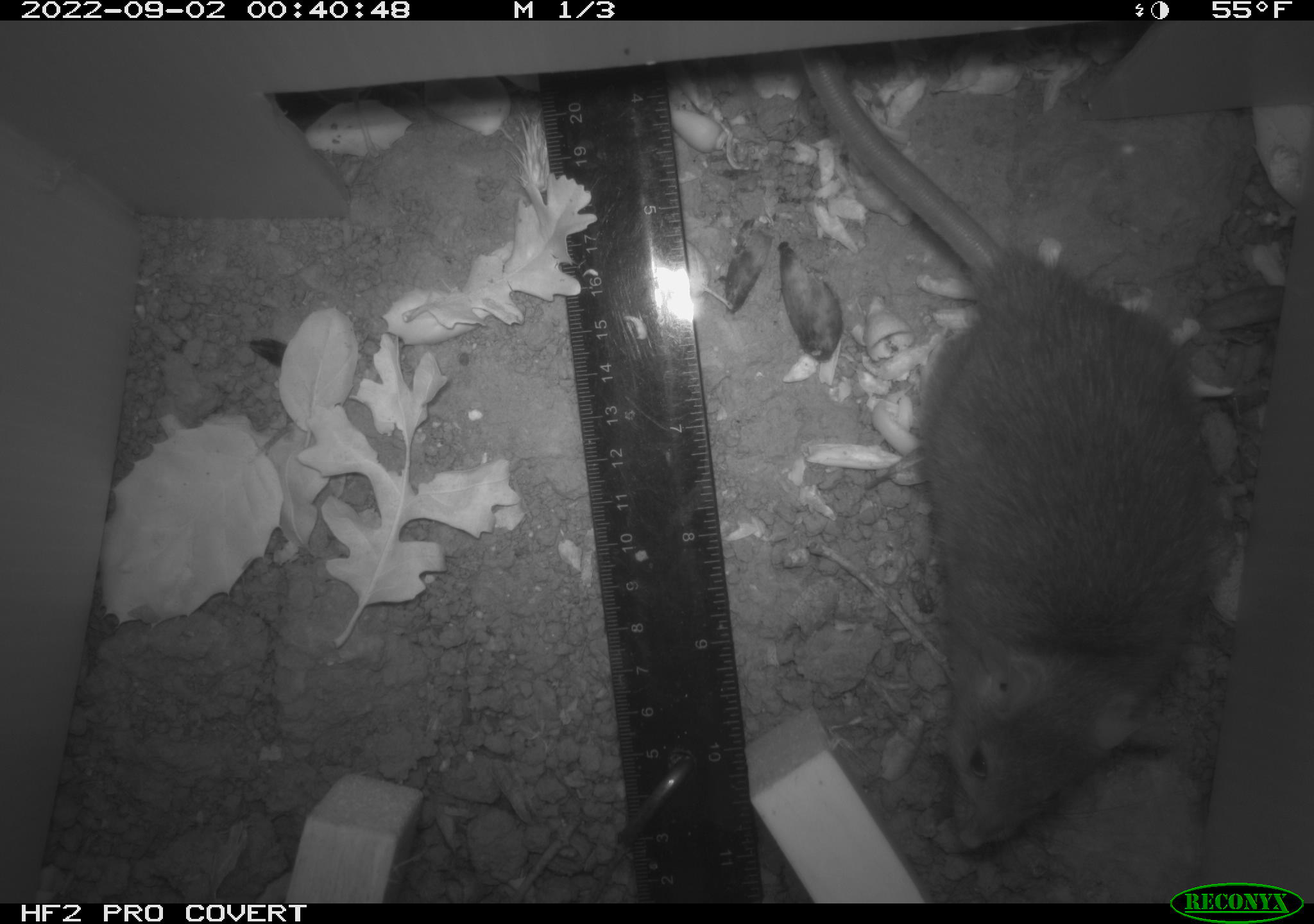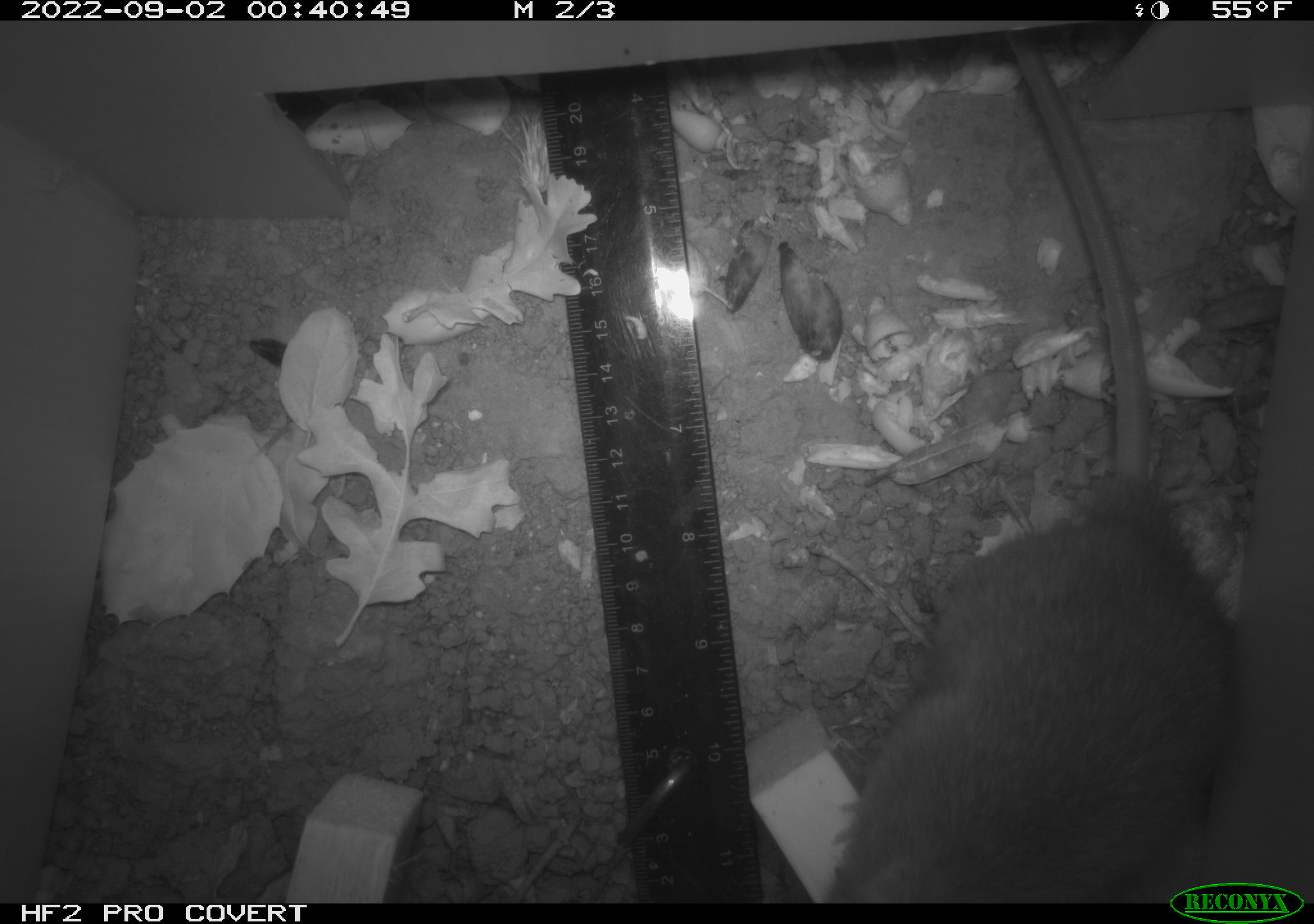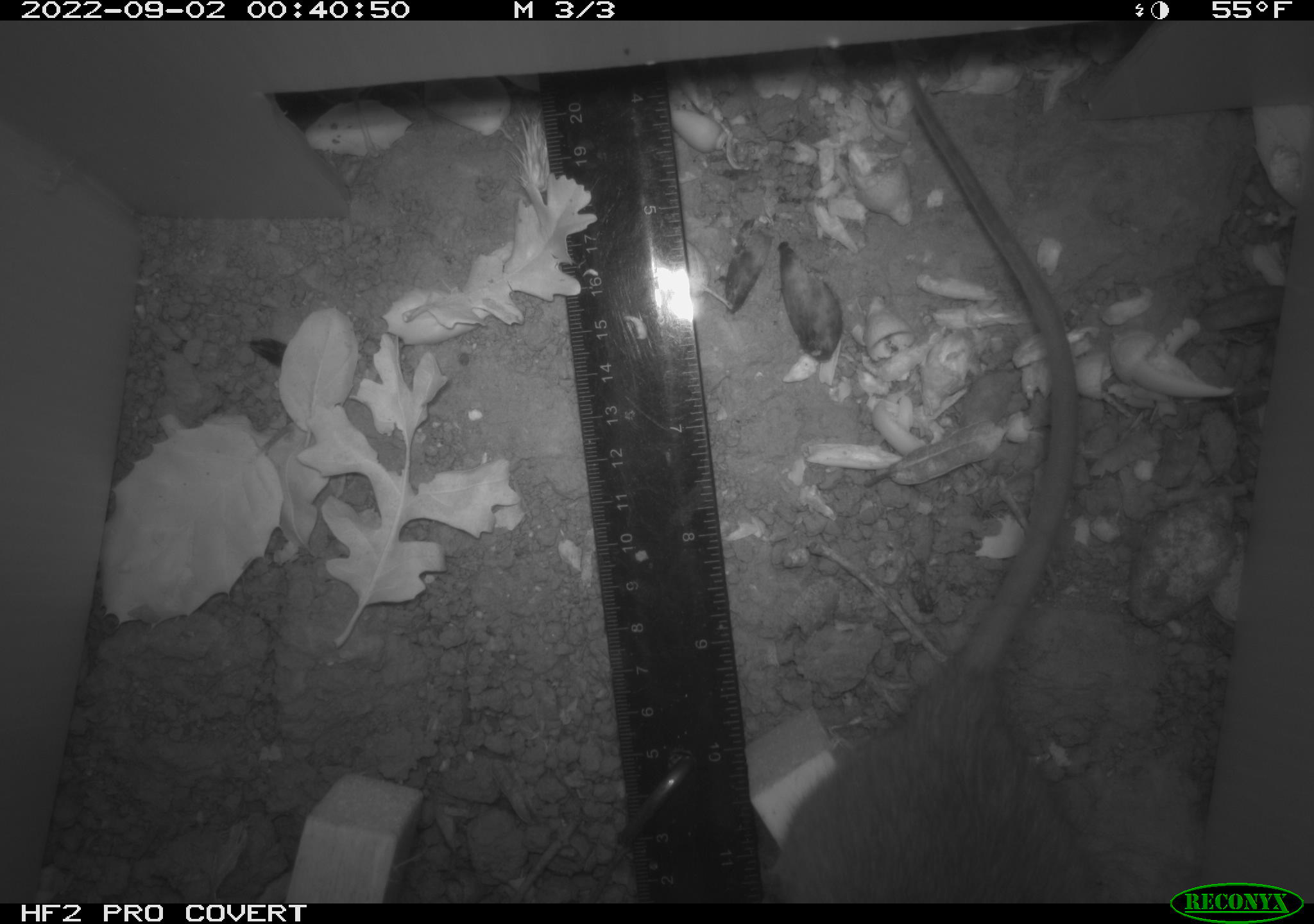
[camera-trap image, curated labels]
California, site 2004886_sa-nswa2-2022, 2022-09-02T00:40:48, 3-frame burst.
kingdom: Animalia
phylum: Chordata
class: Mammalia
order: Rodentia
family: Muridae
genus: Rattus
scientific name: Rattus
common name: rat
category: rattus species